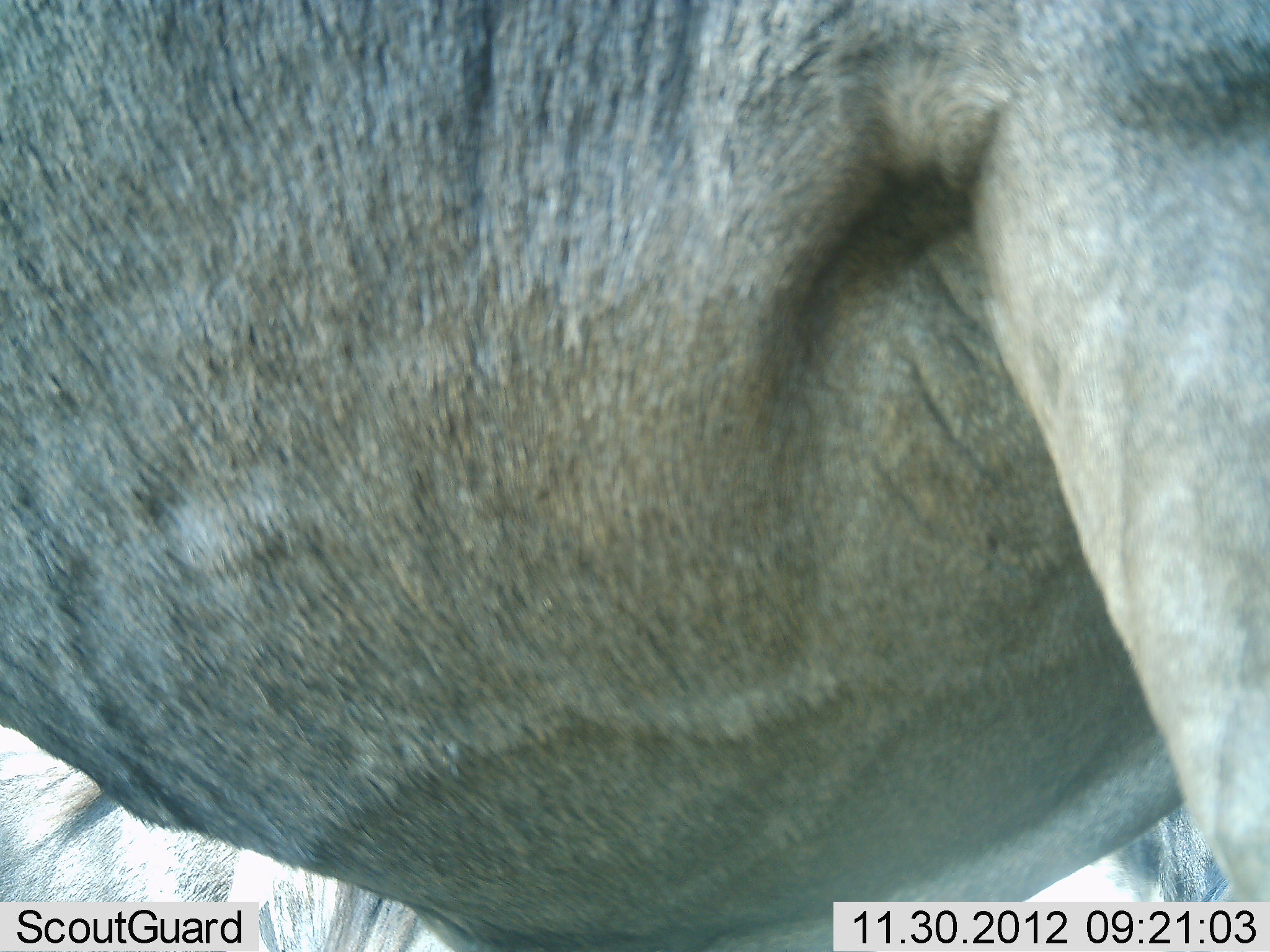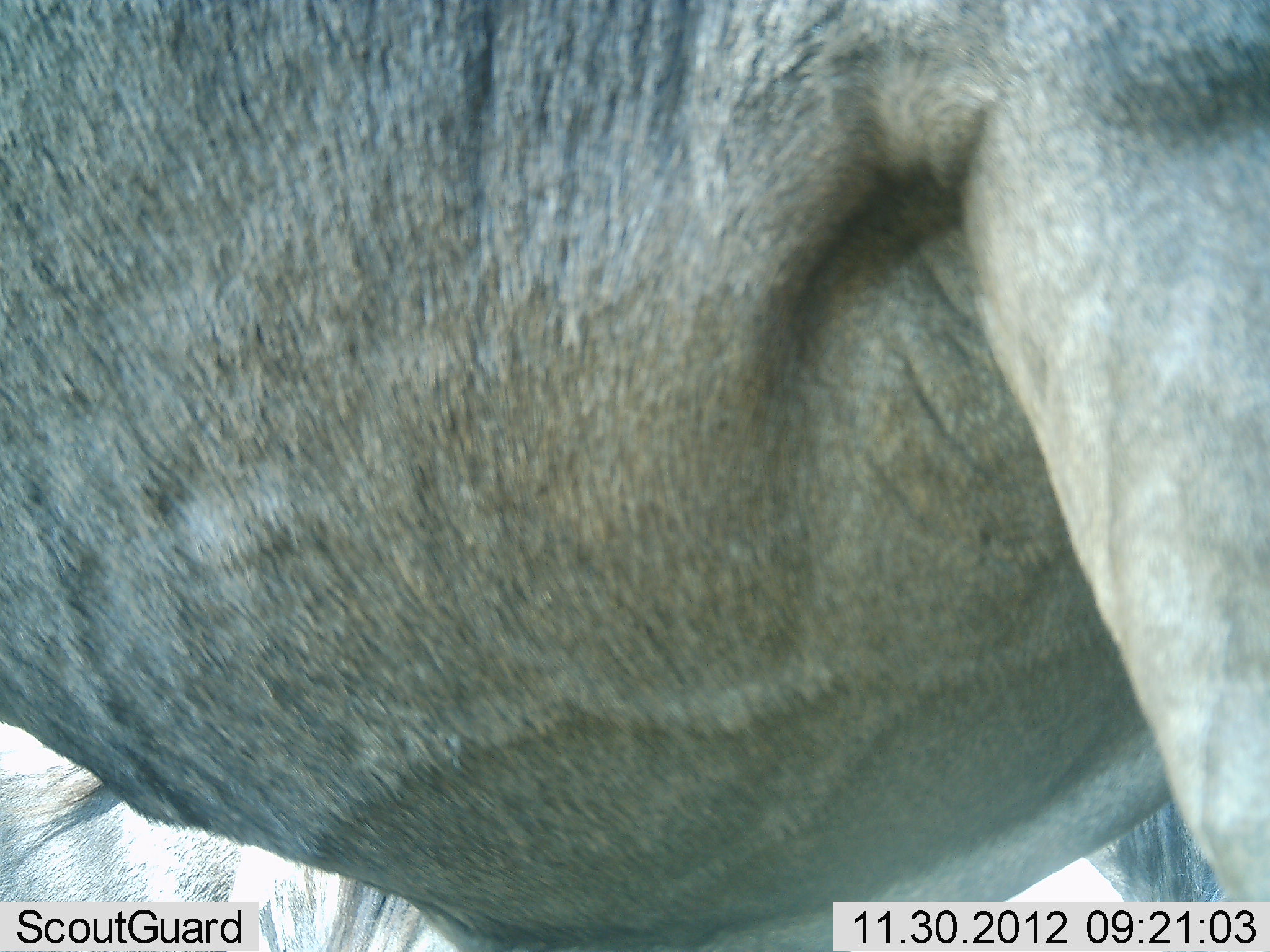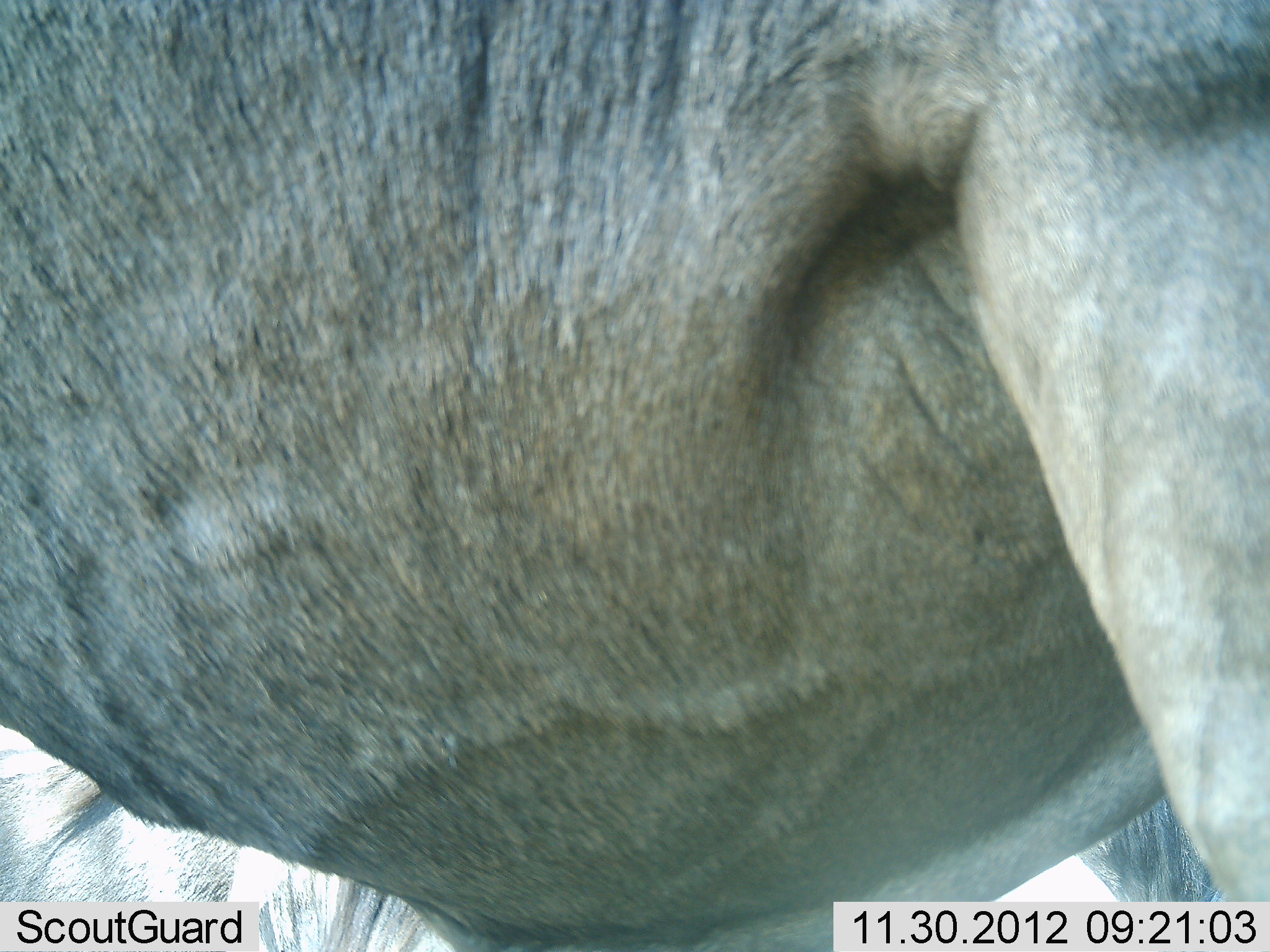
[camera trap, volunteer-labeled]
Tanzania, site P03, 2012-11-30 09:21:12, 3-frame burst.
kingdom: Animalia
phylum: Chordata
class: Mammalia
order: Artiodactyla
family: Bovidae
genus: Connochaetes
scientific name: Connochaetes taurinus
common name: blue wildebeest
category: wildebeest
Wildebeest (blue wildebeest) (Connochaetes taurinus), count 1. Behavior (volunteer vote fractions): standing 90%, resting 20%, moving 10%, interacting 0%. Young present (vote fraction): 0%. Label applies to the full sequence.